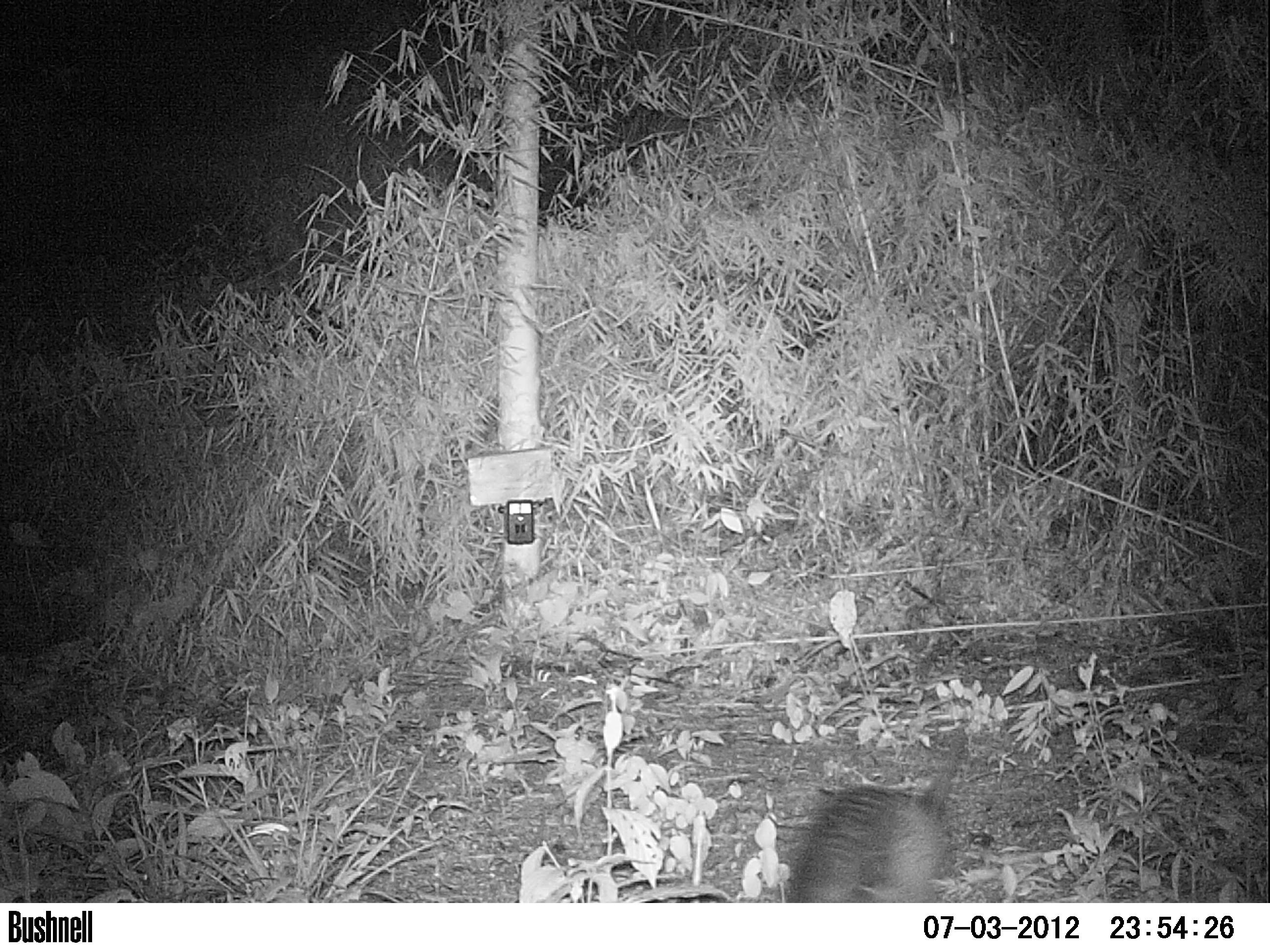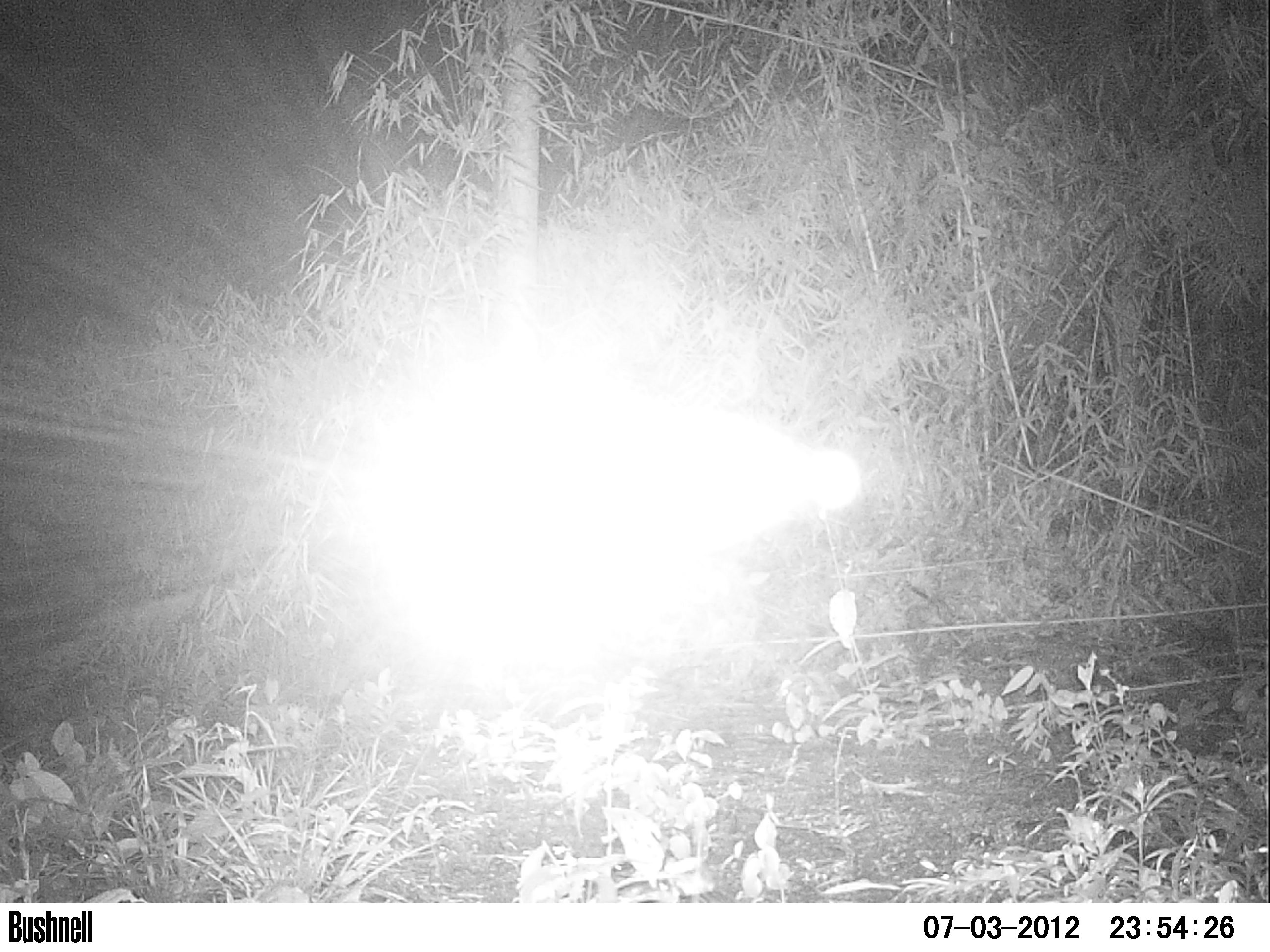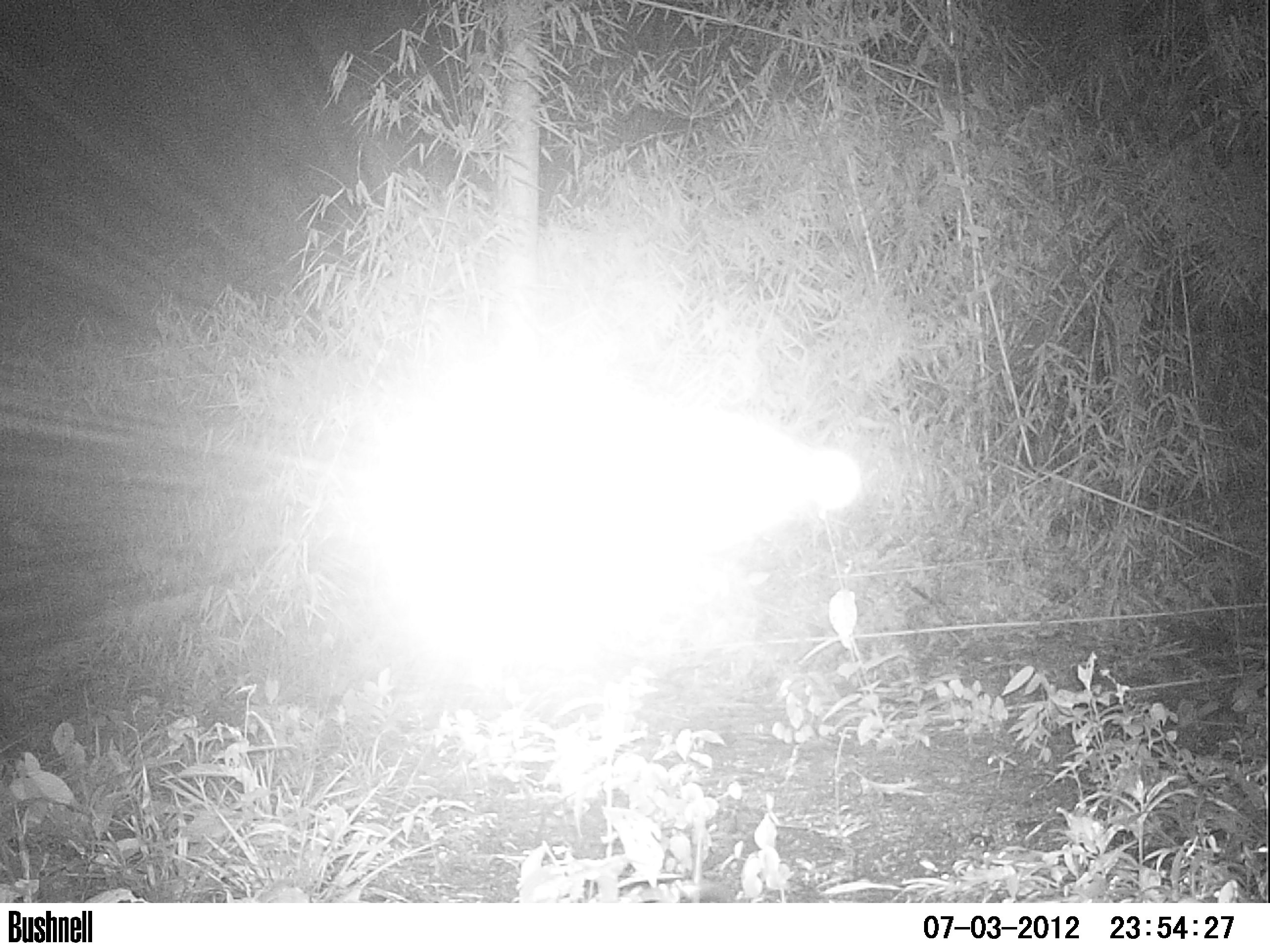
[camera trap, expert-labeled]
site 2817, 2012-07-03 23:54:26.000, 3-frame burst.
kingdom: Animalia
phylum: Chordata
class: Aves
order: Galliformes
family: Phasianidae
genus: Meleagris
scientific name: Meleagris ocellata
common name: ocellated turkey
Meleagris ocellata (ocellated turkey), count 1, age adult.